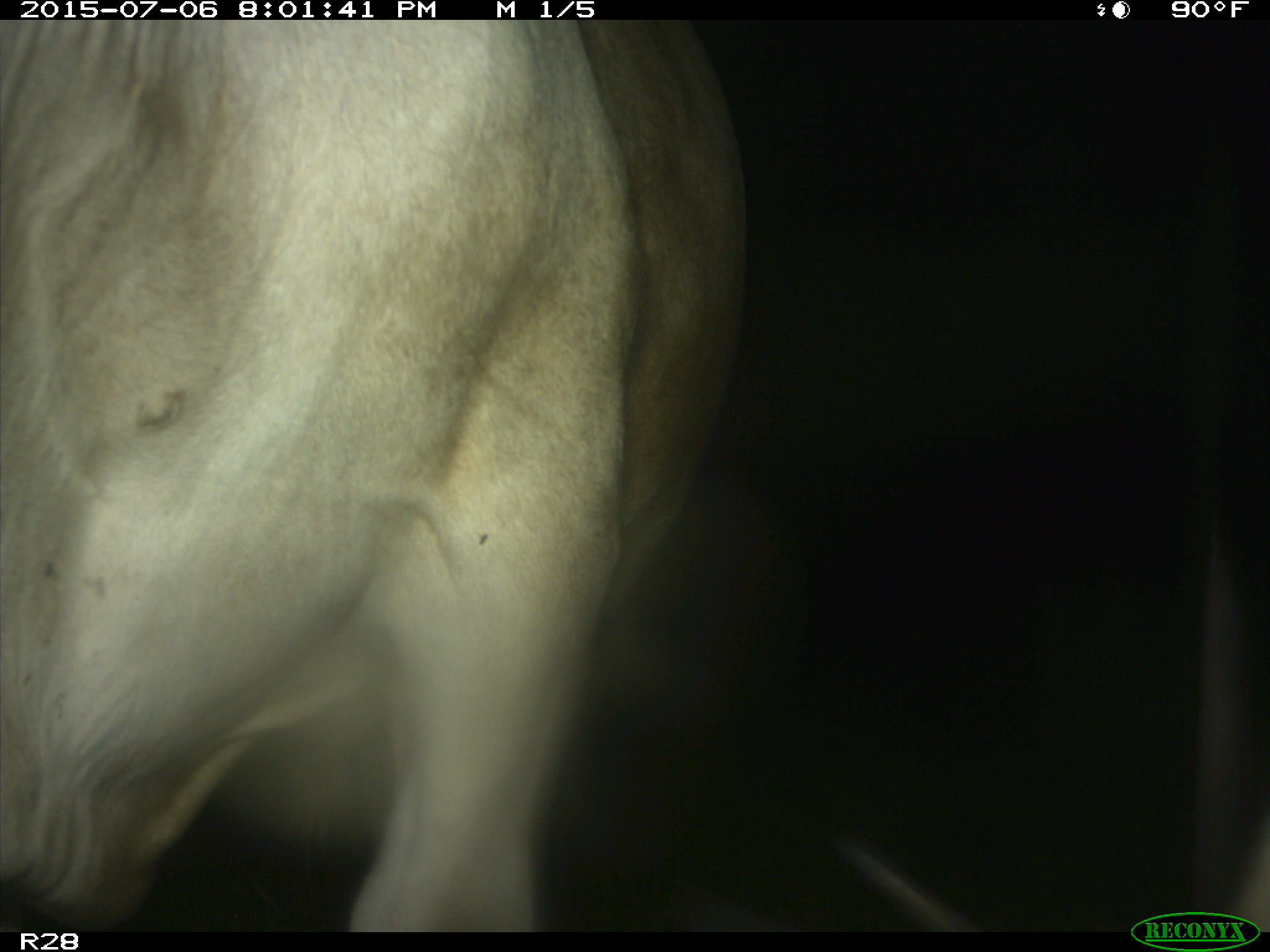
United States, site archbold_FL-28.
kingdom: Animalia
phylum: Chordata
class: Mammalia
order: Artiodactyla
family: Bovidae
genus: Bos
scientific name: Bos taurus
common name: domestic cow